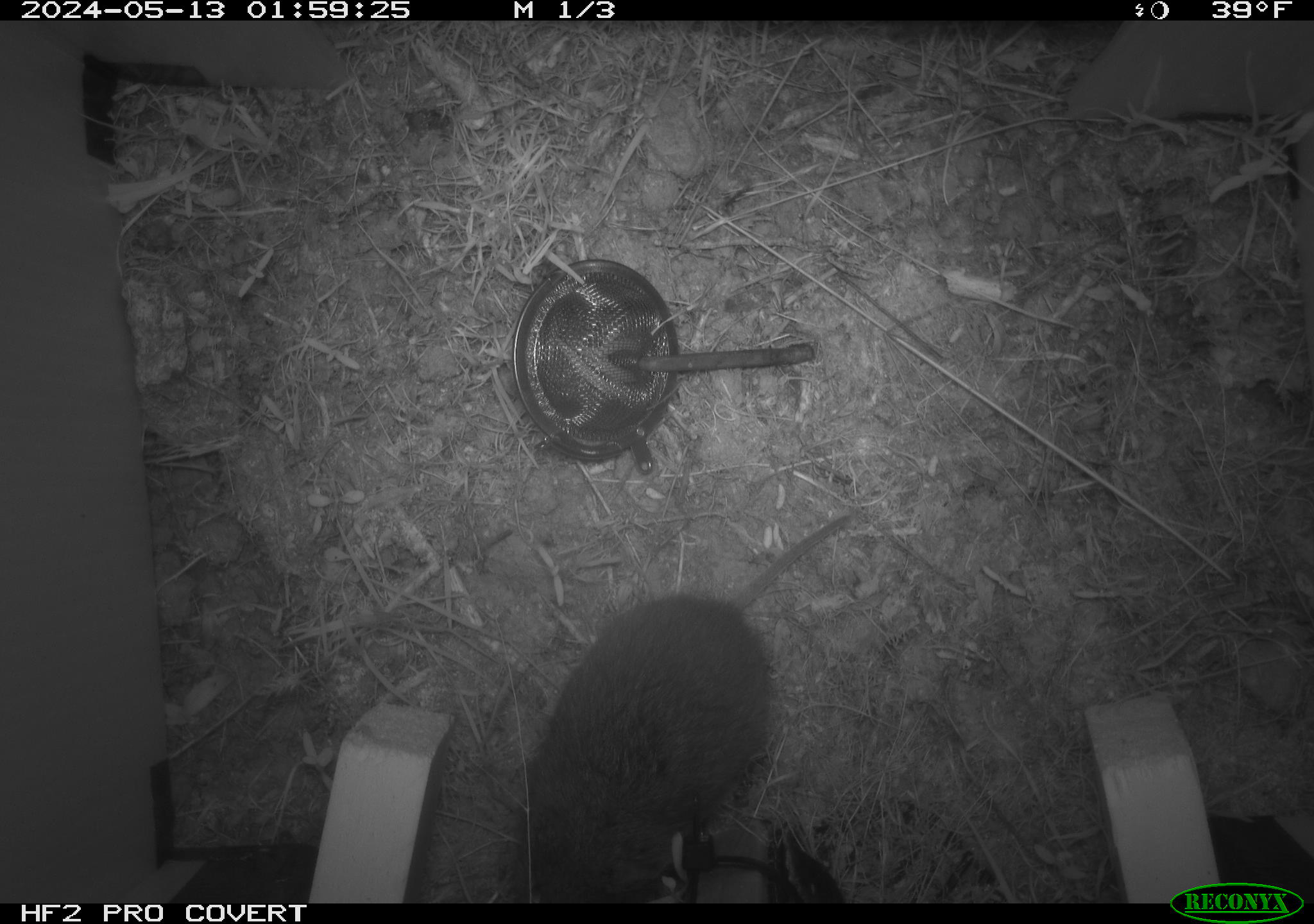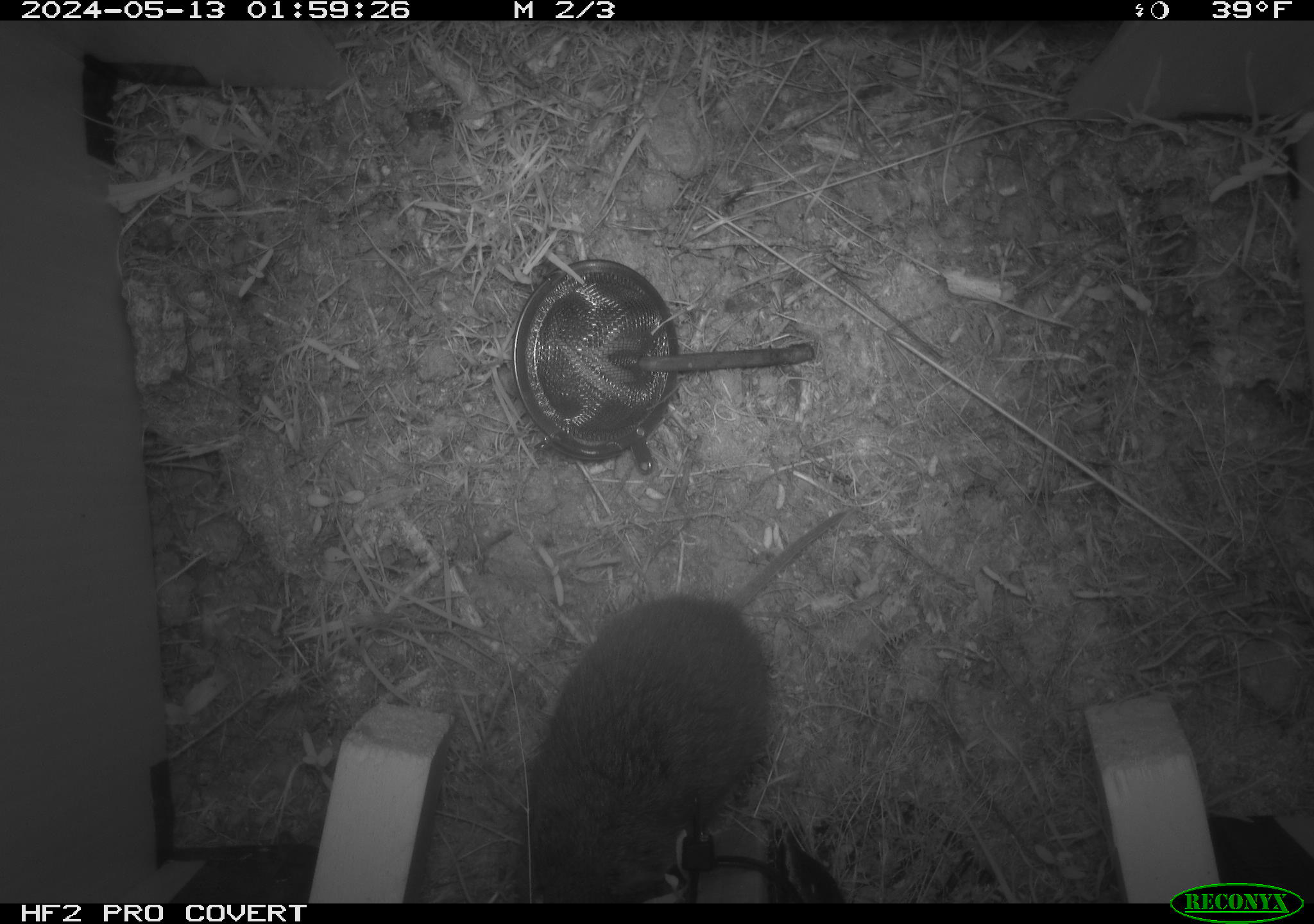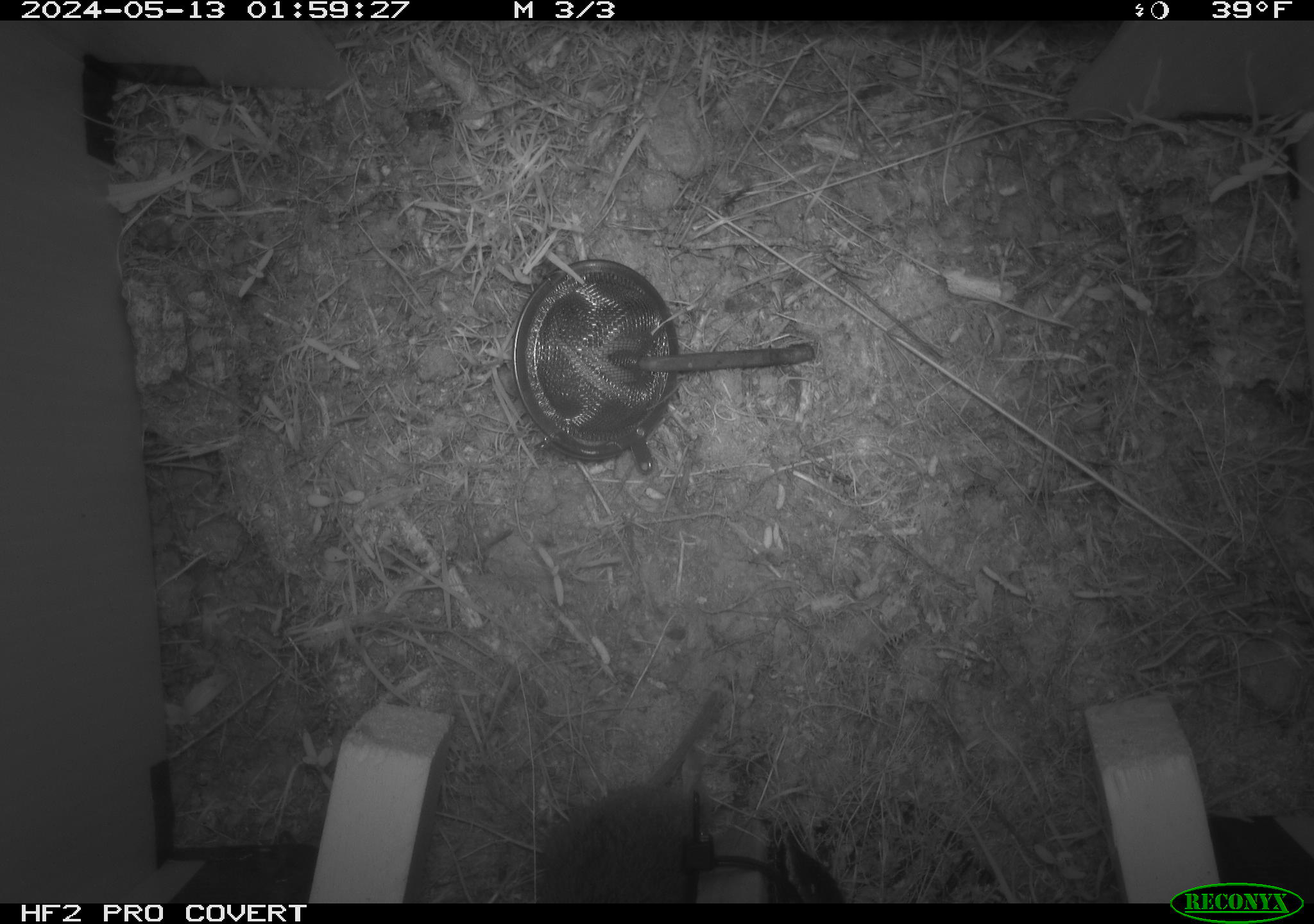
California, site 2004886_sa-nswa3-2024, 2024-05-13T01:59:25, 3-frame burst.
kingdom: Animalia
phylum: Chordata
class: Mammalia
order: Rodentia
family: Cricetidae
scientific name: Arvicolinae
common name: voles, lemmings, and muskrats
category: arvicolinae subfamily